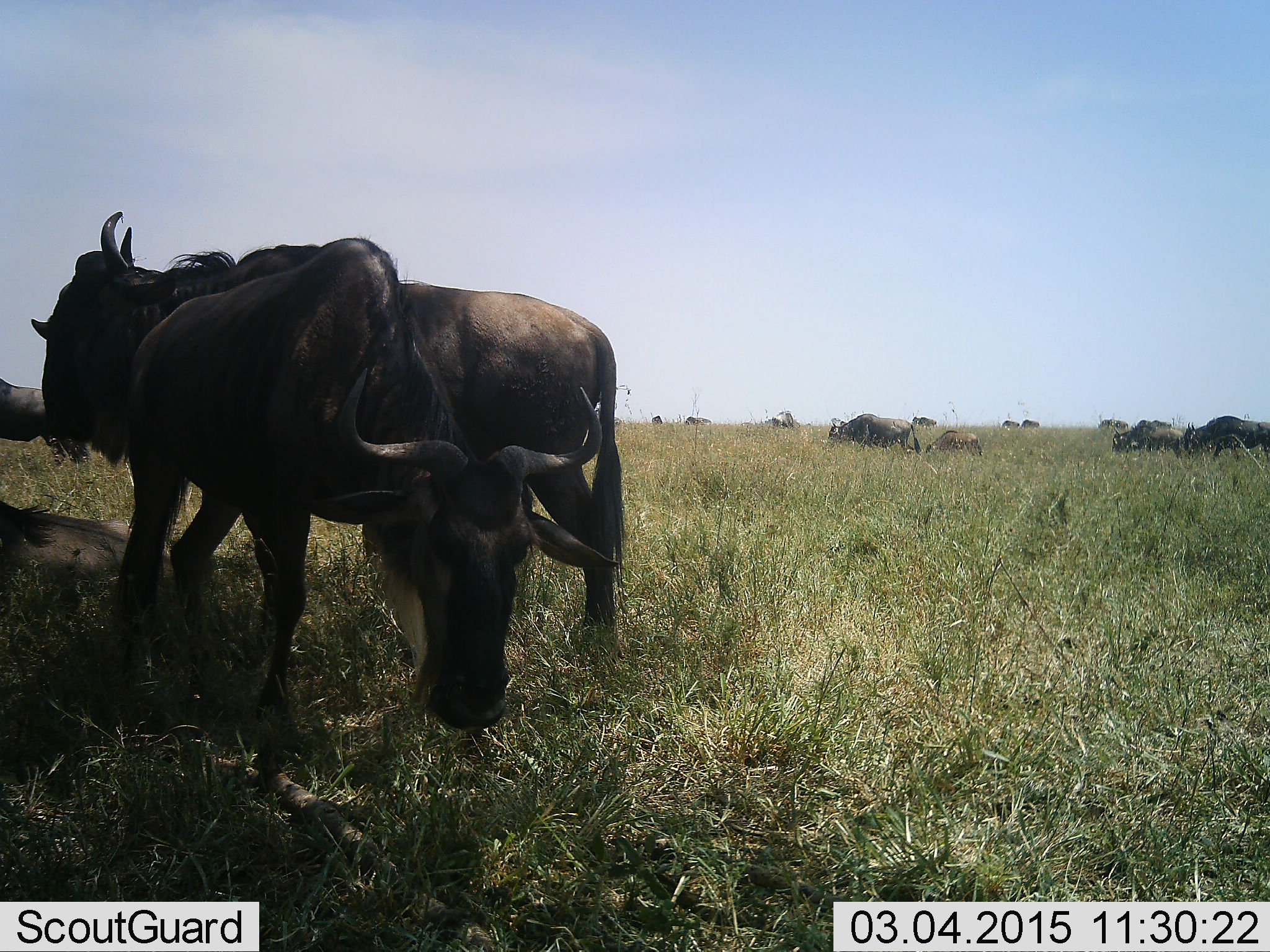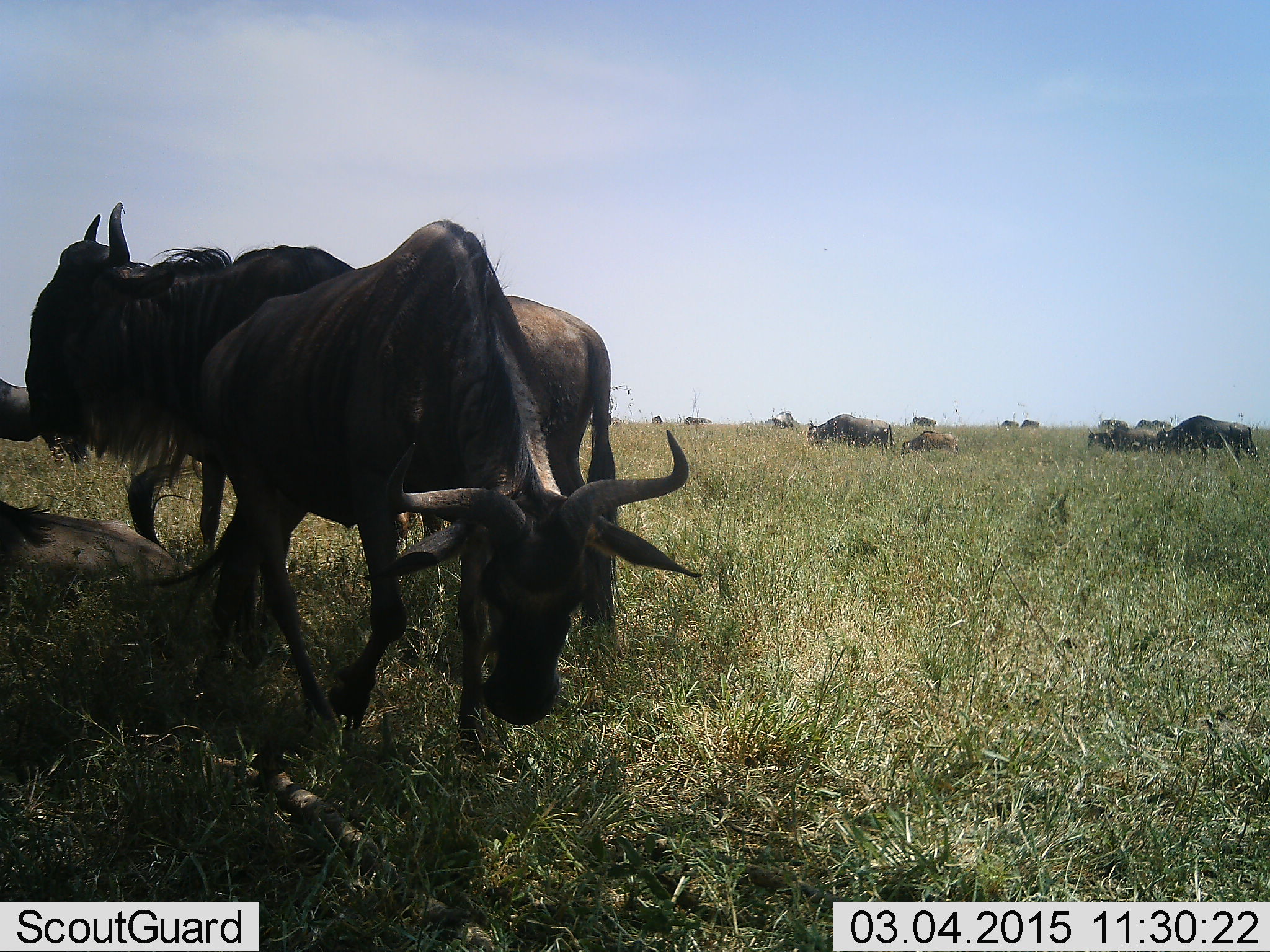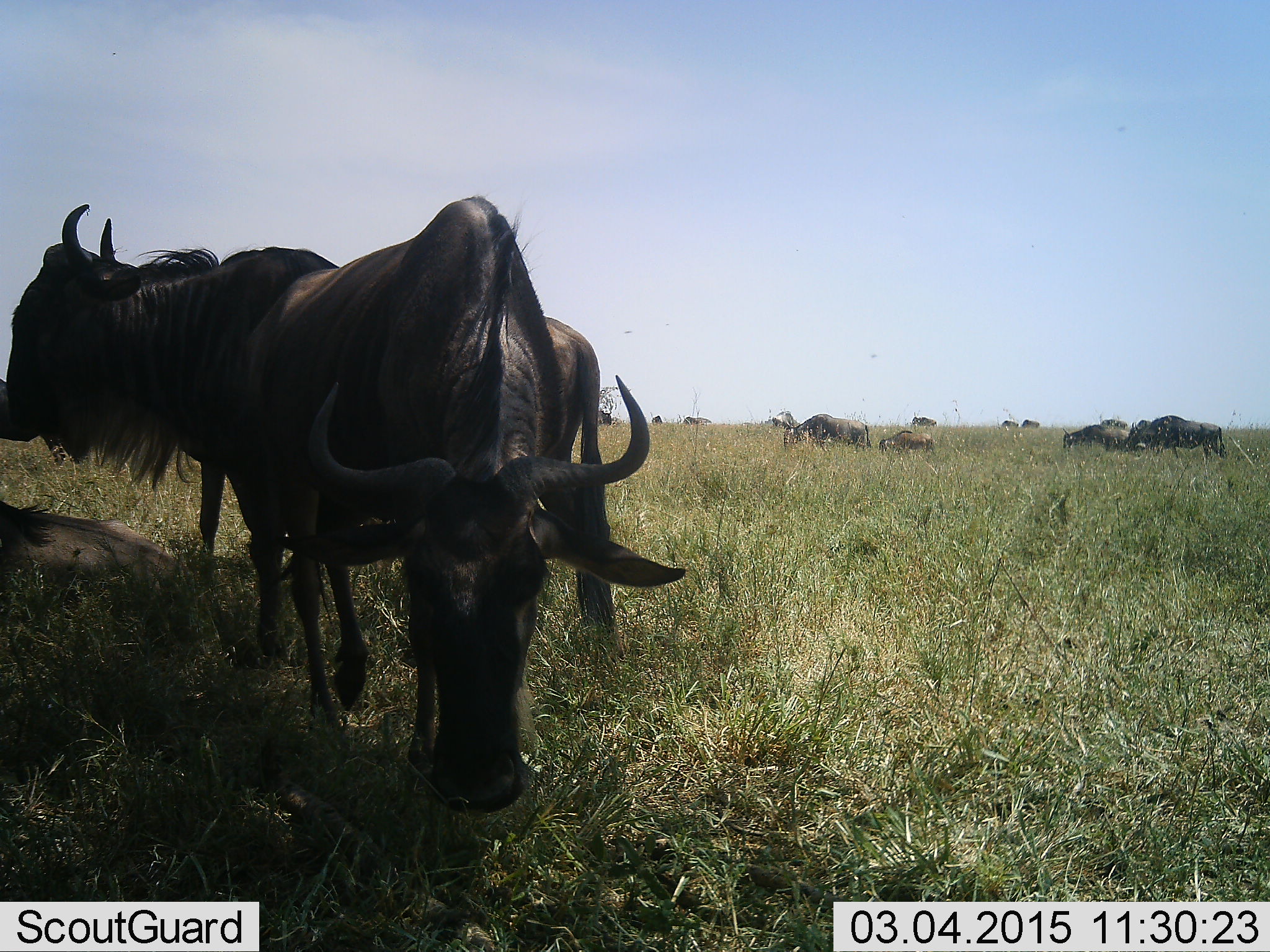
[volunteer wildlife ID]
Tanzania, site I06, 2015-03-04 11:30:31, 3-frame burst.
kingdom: Animalia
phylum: Chordata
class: Mammalia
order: Artiodactyla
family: Bovidae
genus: Connochaetes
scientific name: Connochaetes taurinus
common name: blue wildebeest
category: wildebeest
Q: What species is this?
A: Wildebeest (blue wildebeest) (Connochaetes taurinus).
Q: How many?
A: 11-50.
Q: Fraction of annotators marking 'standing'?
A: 80%.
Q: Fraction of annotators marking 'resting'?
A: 40%.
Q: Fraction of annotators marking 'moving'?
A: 80%.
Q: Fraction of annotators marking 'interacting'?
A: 10%.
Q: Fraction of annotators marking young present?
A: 30%.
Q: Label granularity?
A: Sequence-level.